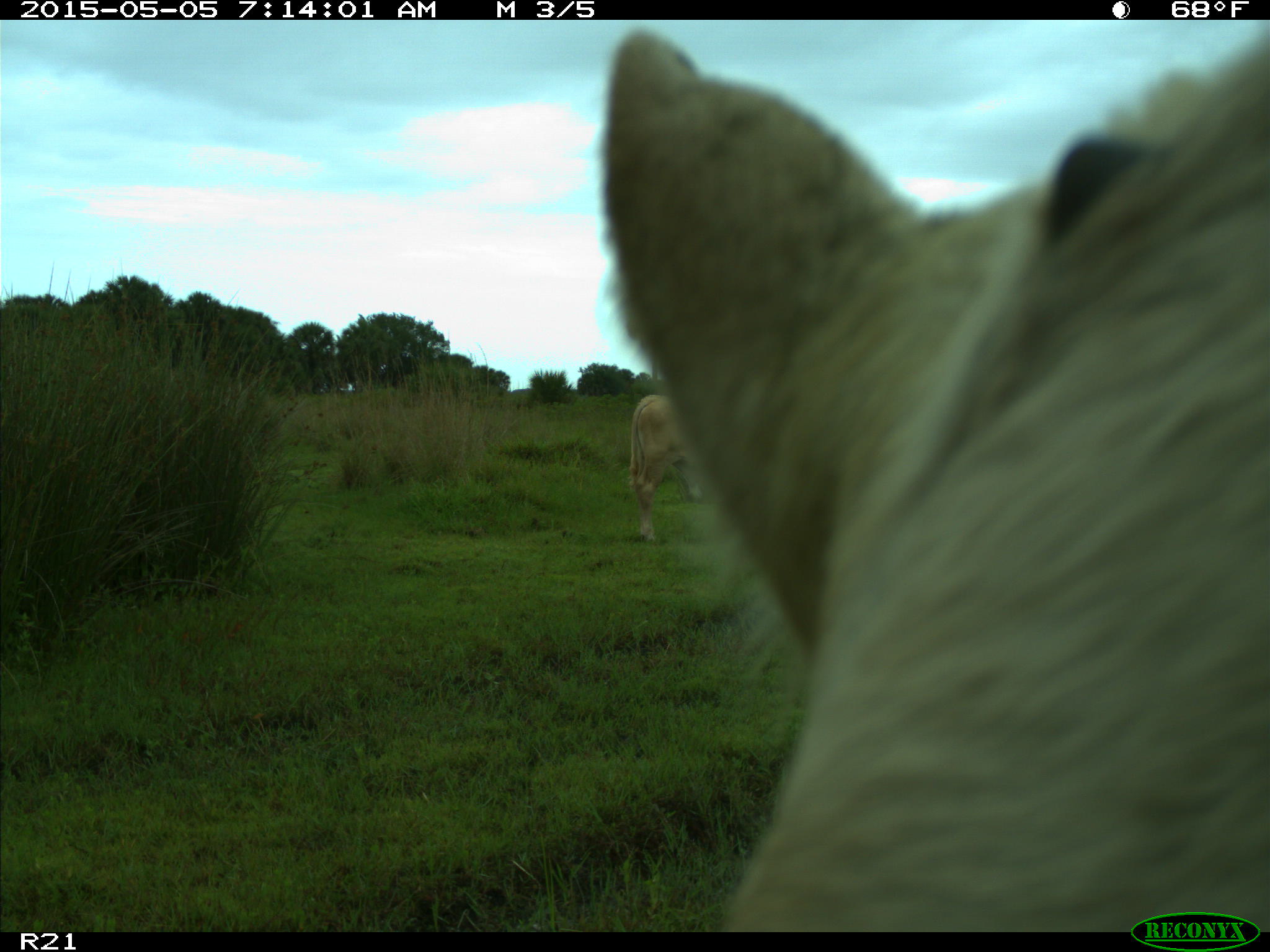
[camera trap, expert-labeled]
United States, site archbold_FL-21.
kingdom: Animalia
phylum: Chordata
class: Mammalia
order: Artiodactyla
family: Bovidae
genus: Bos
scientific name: Bos taurus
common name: domestic cow